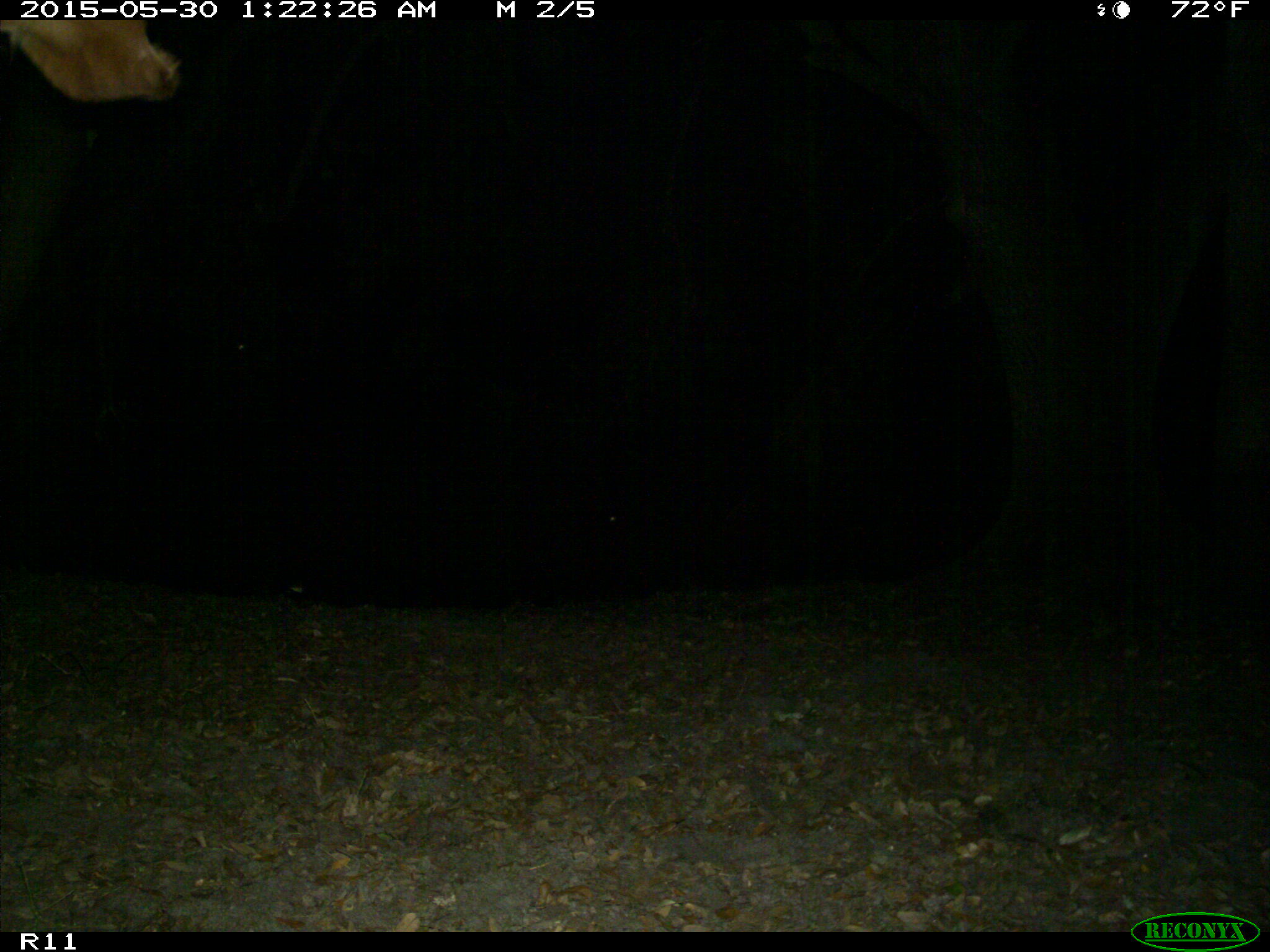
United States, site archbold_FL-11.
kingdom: Animalia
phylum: Chordata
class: Mammalia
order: Artiodactyla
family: Bovidae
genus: Bos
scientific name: Bos taurus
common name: domestic cow